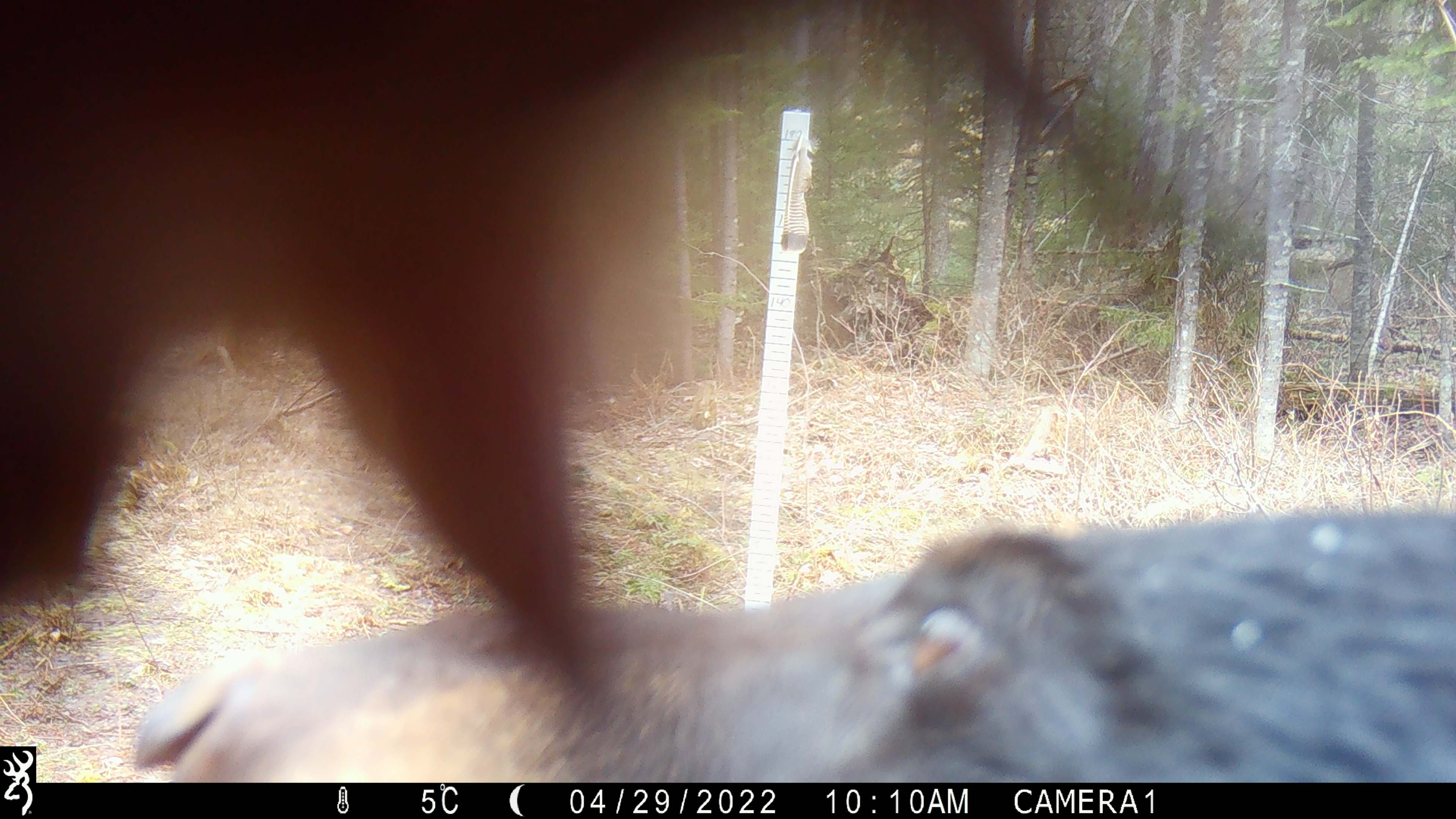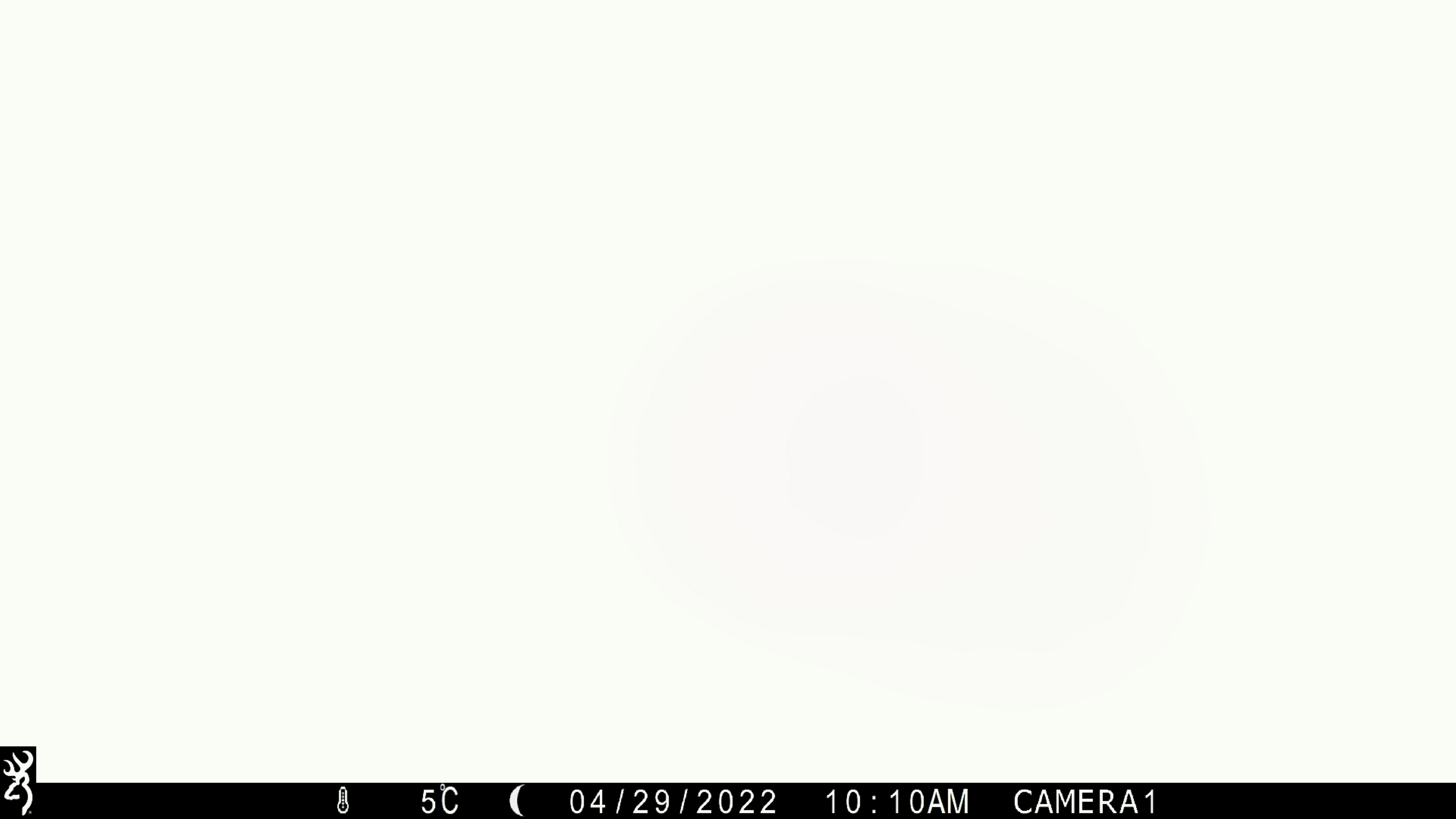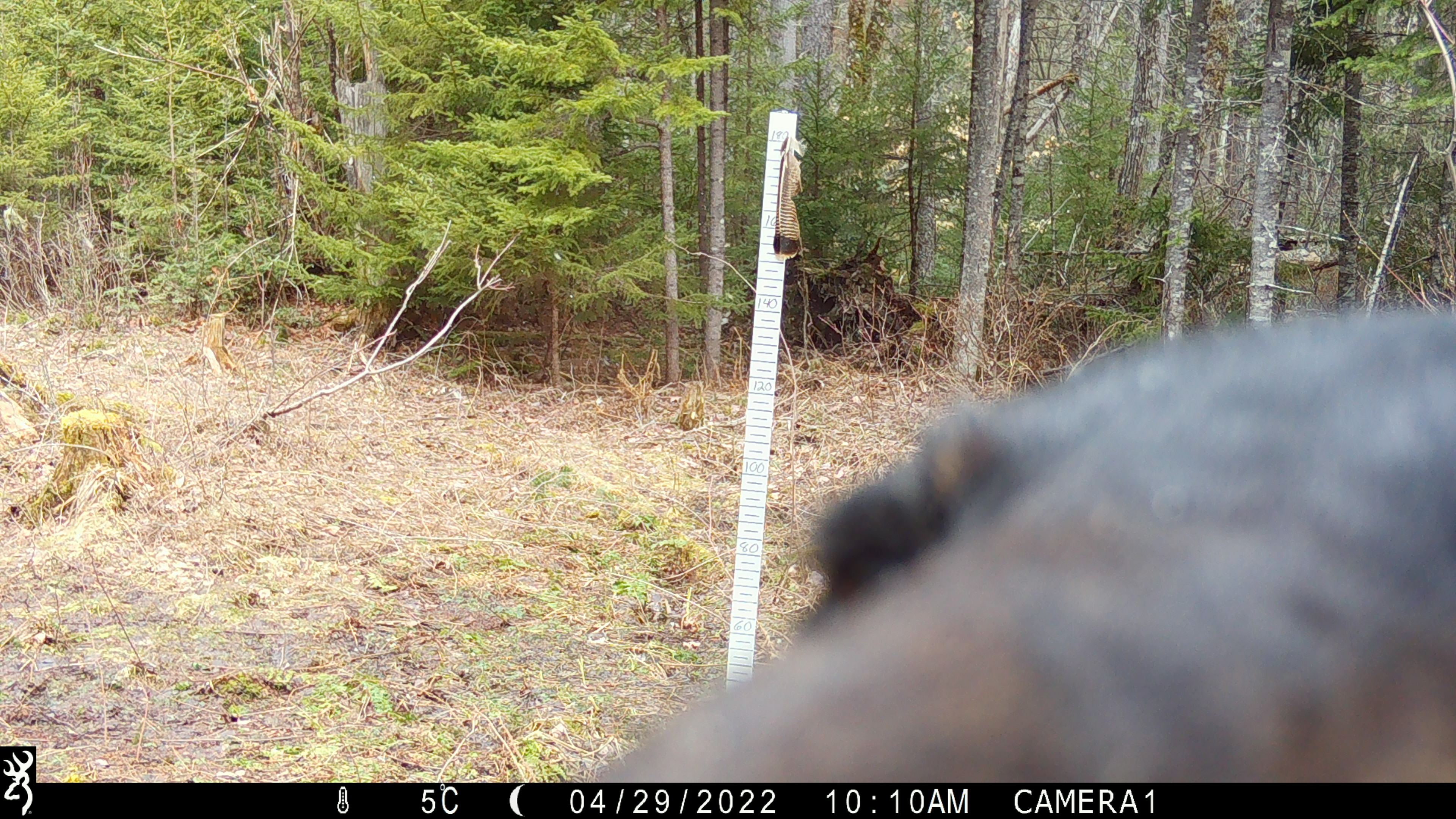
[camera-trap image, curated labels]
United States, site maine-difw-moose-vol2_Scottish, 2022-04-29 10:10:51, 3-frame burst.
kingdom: Animalia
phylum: Chordata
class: Mammalia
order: Carnivora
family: Ursidae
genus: Ursus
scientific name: Ursus americanus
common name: black bear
Black bear (Ursus americanus).